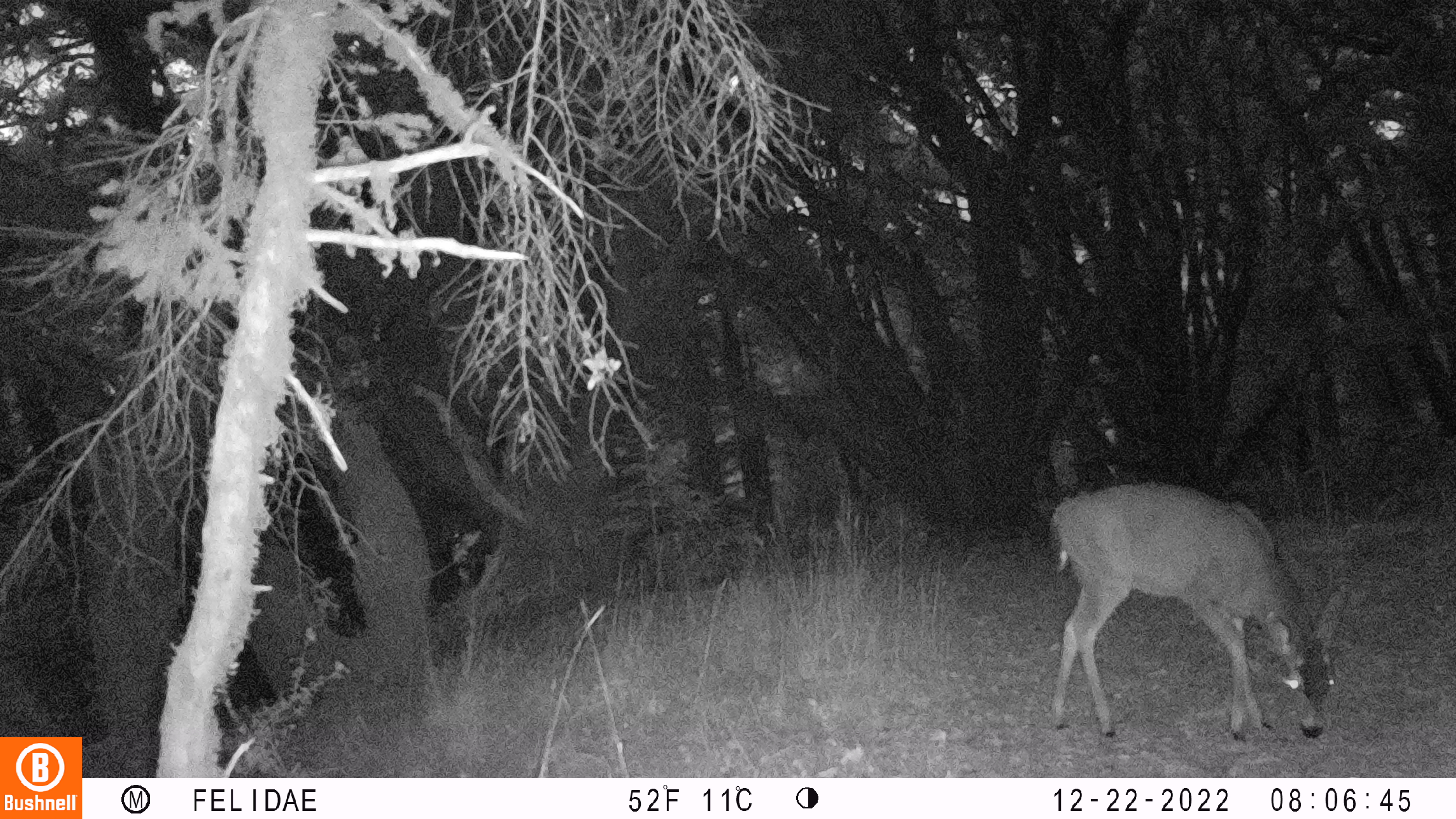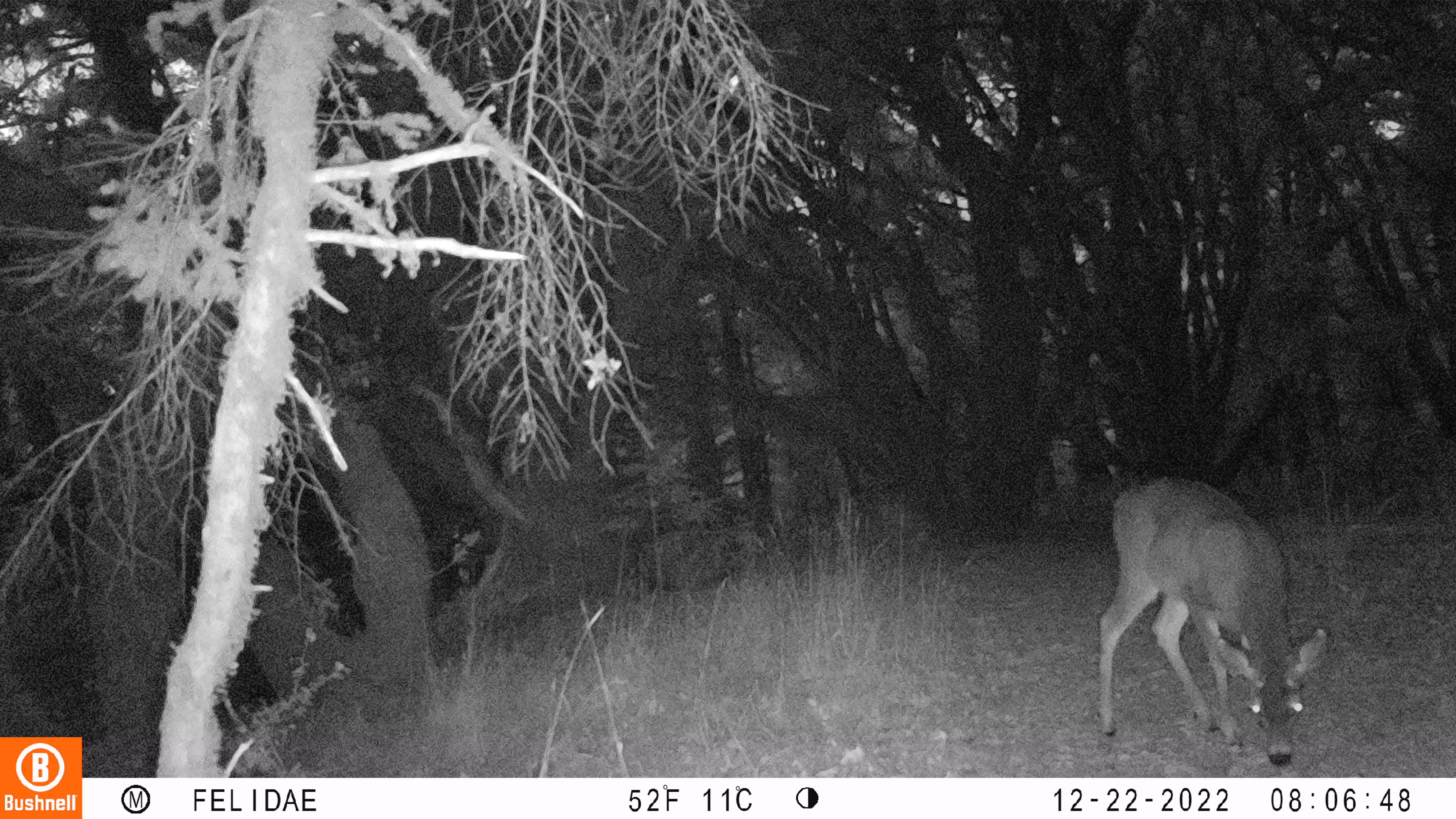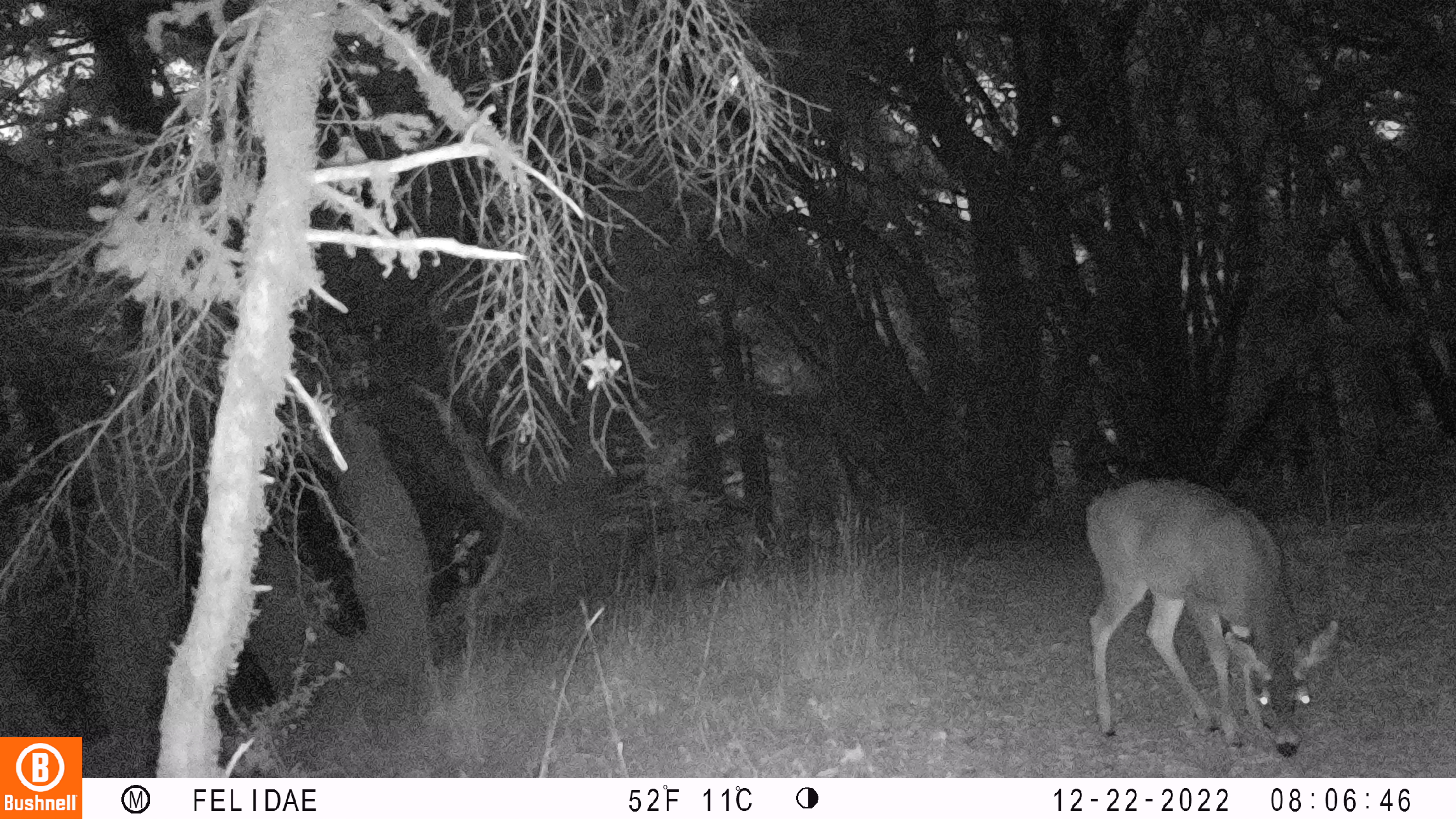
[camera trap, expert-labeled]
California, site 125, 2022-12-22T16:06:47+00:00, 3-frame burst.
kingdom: Animalia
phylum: Chordata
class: Mammalia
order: Artiodactyla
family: Cervidae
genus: Odocoileus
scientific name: Odocoileus hemionus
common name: mule deer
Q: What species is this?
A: Mule deer (Odocoileus hemionus).